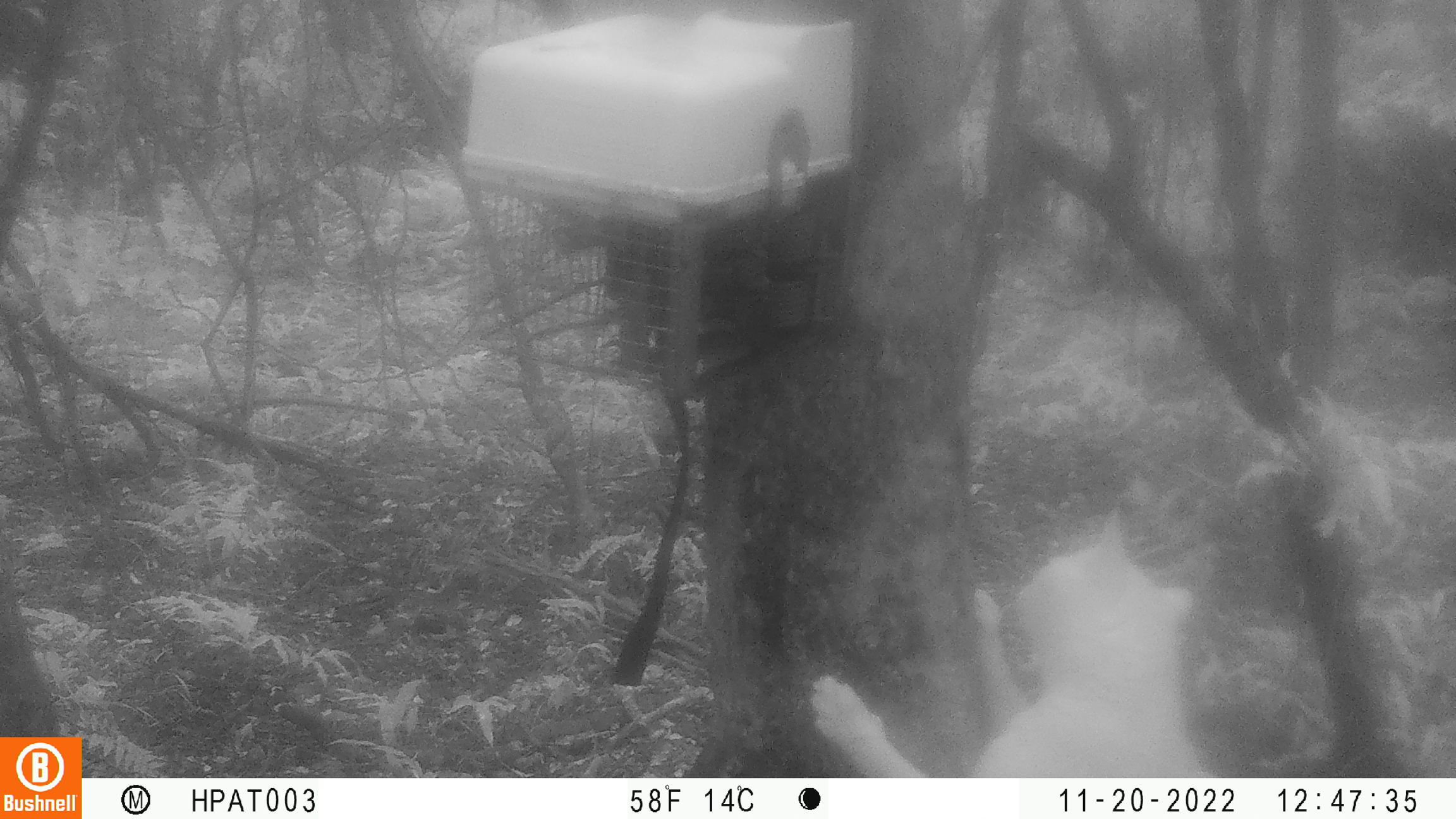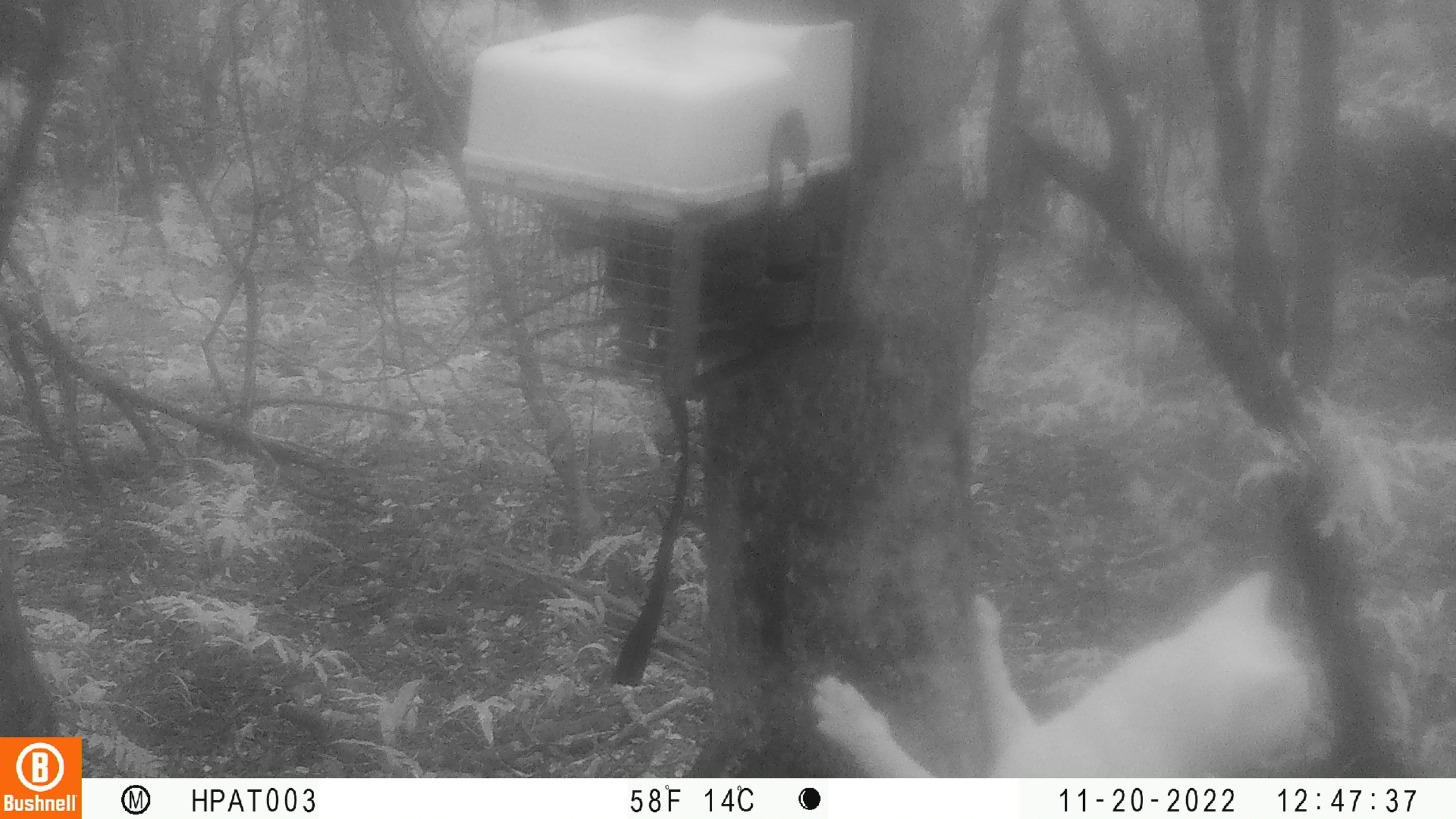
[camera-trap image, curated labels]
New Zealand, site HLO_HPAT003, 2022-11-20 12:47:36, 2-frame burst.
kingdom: Animalia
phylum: Chordata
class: Mammalia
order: Carnivora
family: Felidae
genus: Felis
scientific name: Felis catus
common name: domestic cat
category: cat